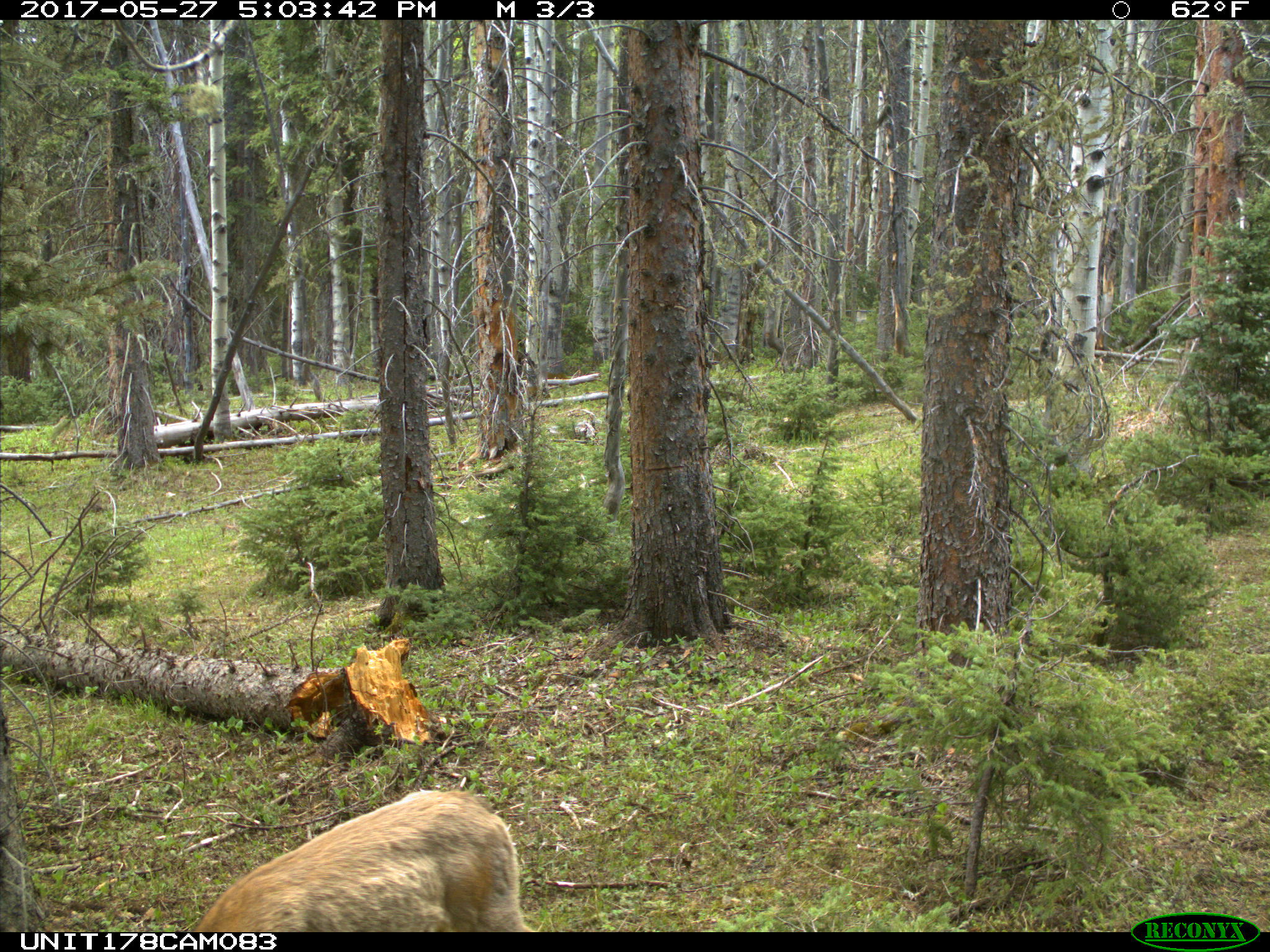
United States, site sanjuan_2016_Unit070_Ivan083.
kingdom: Animalia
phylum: Chordata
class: Mammalia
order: Artiodactyla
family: Cervidae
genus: Odocoileus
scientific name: Odocoileus hemionus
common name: mule deer